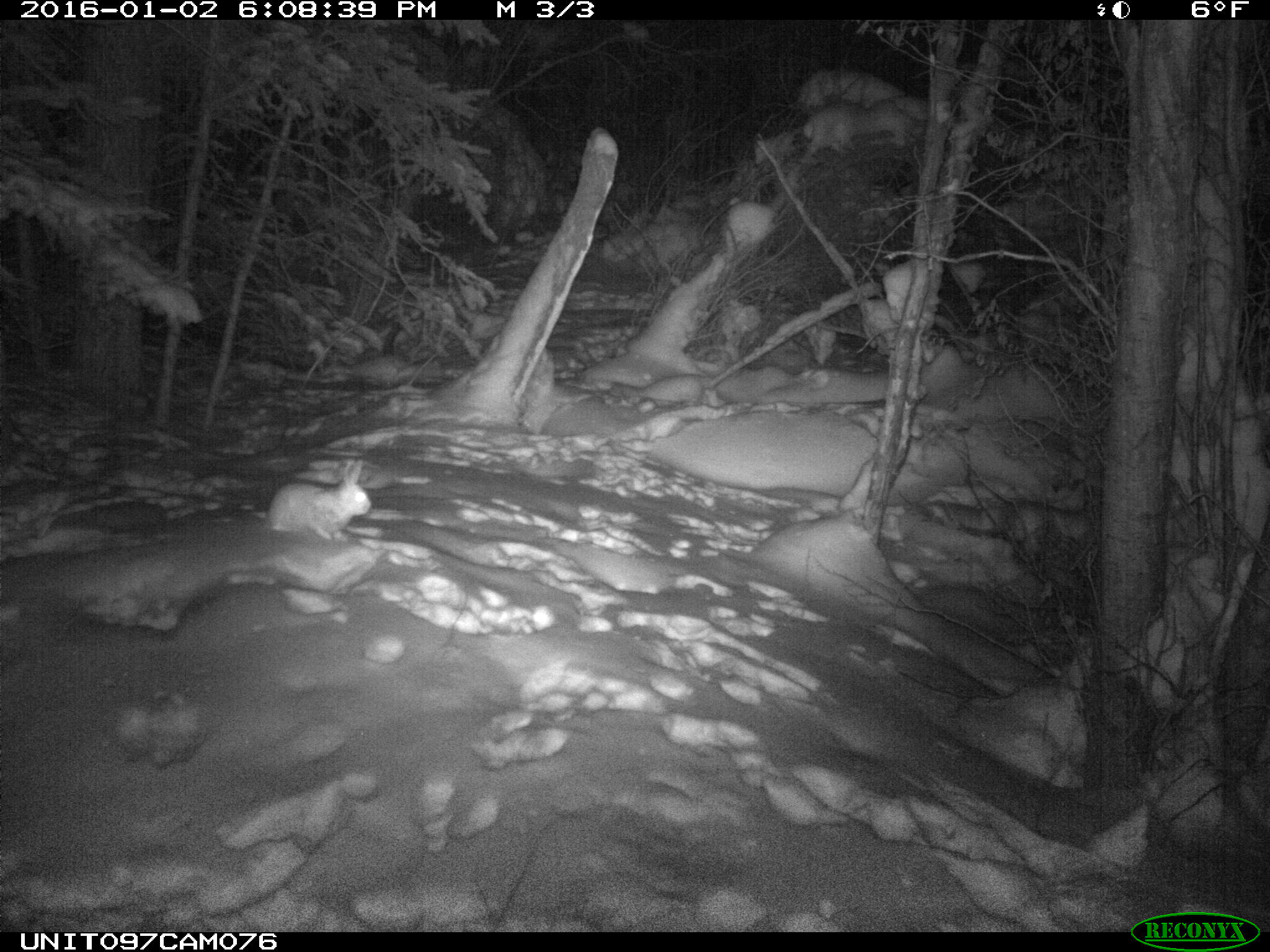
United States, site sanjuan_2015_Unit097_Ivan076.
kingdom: Animalia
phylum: Chordata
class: Mammalia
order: Lagomorpha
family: Leporidae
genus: Lepus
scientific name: Lepus americanus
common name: snowshoe hare